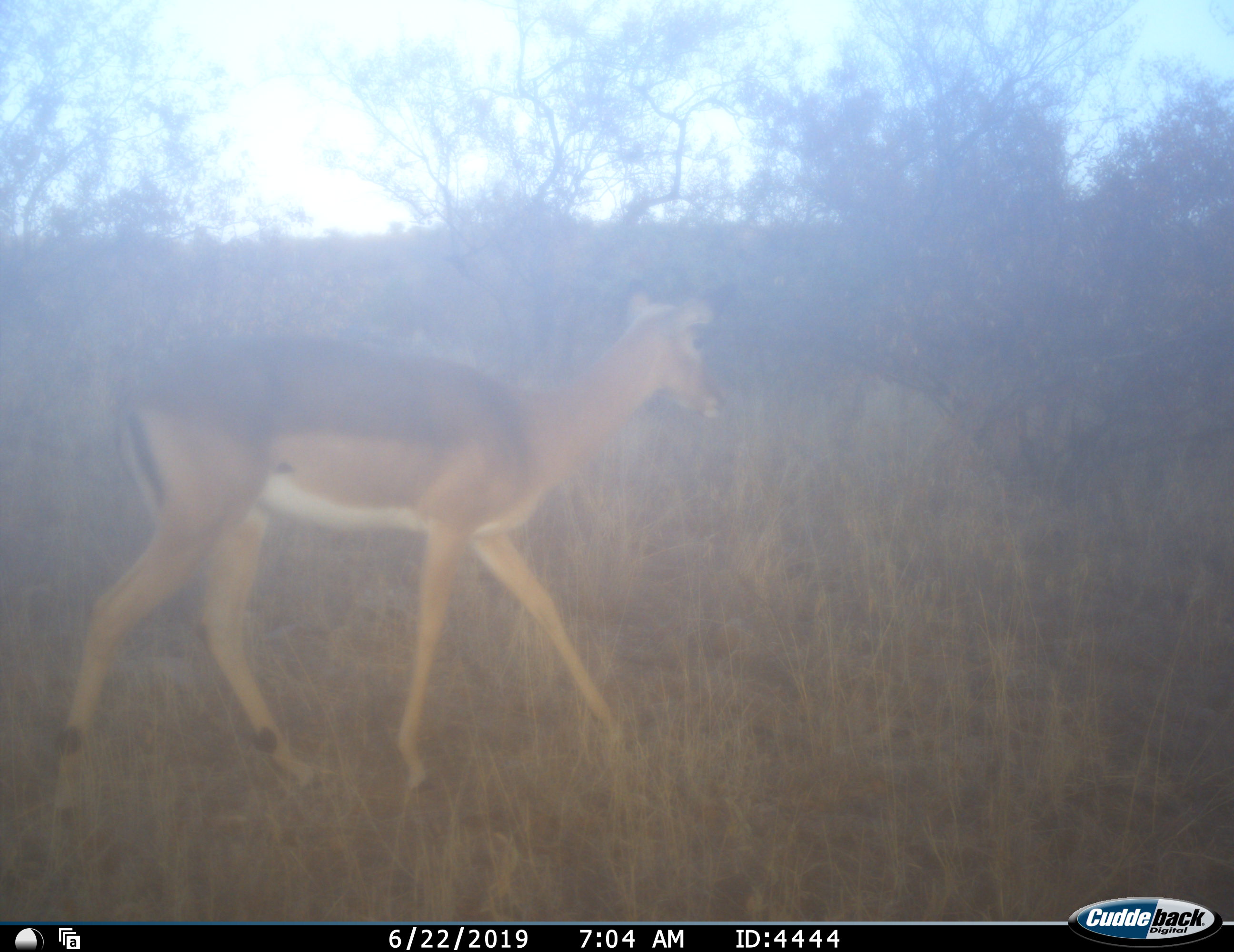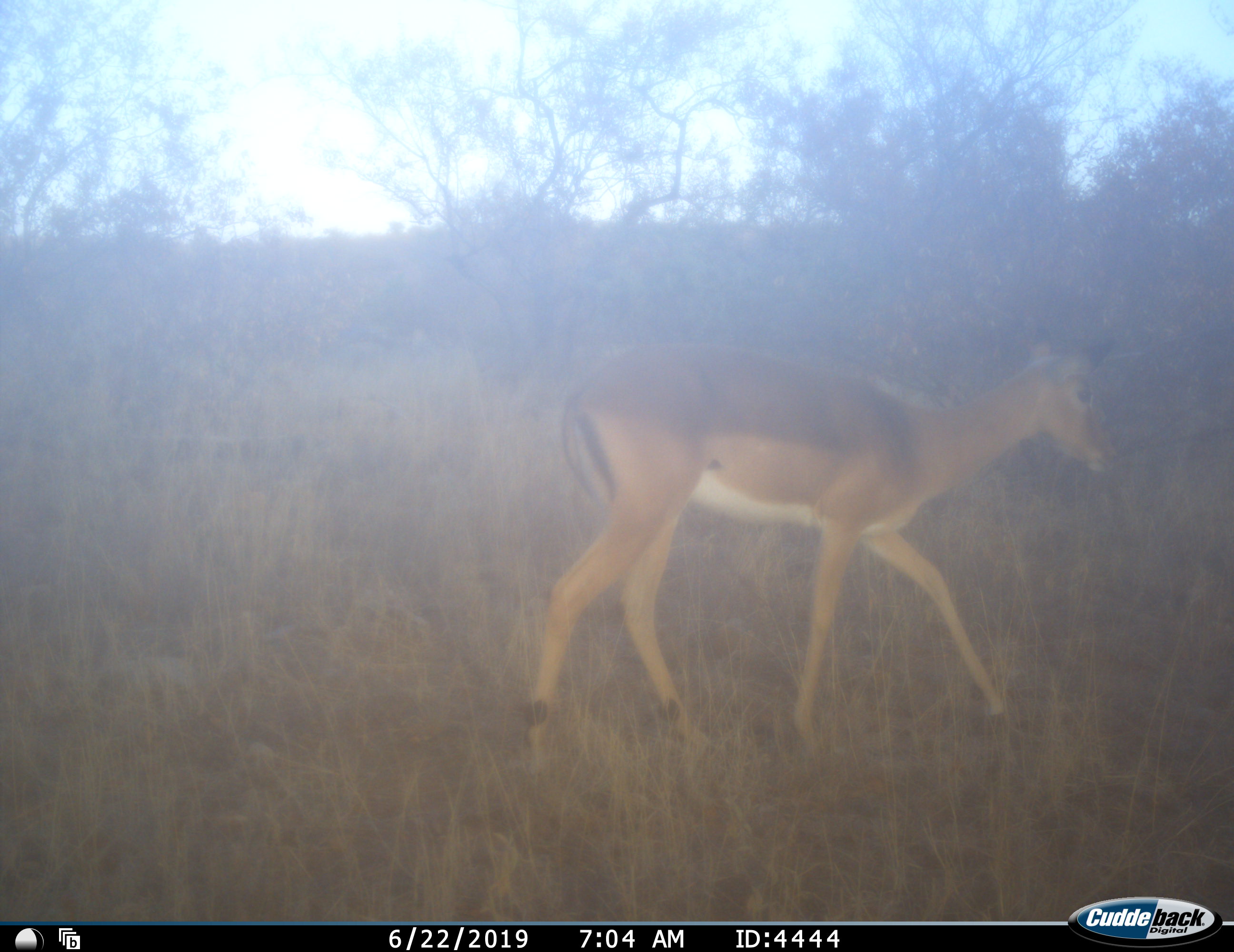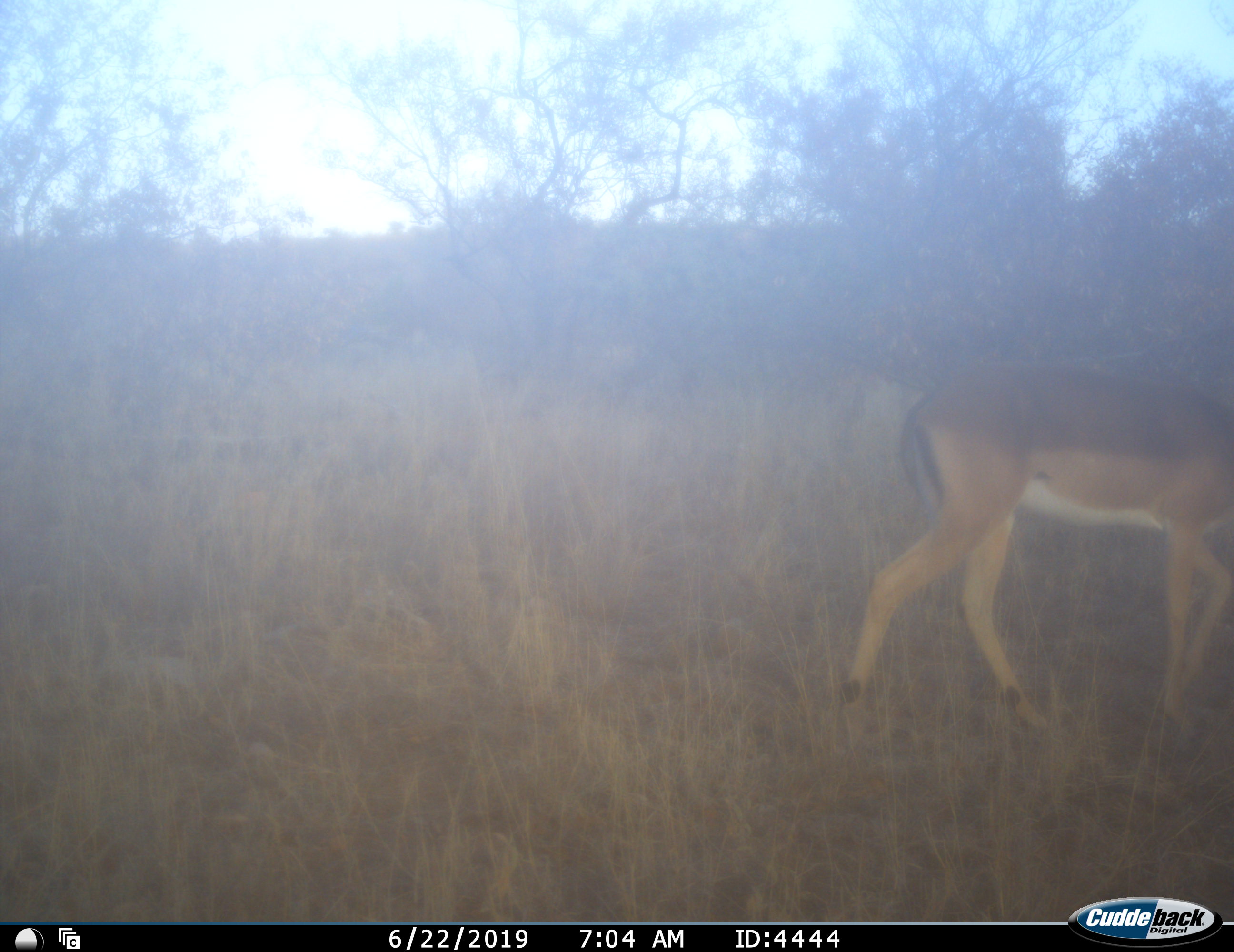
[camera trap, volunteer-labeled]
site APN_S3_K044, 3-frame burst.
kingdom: Animalia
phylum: Chordata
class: Mammalia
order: Artiodactyla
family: Bovidae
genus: Aepyceros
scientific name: Aepyceros melampus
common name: impala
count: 1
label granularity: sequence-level